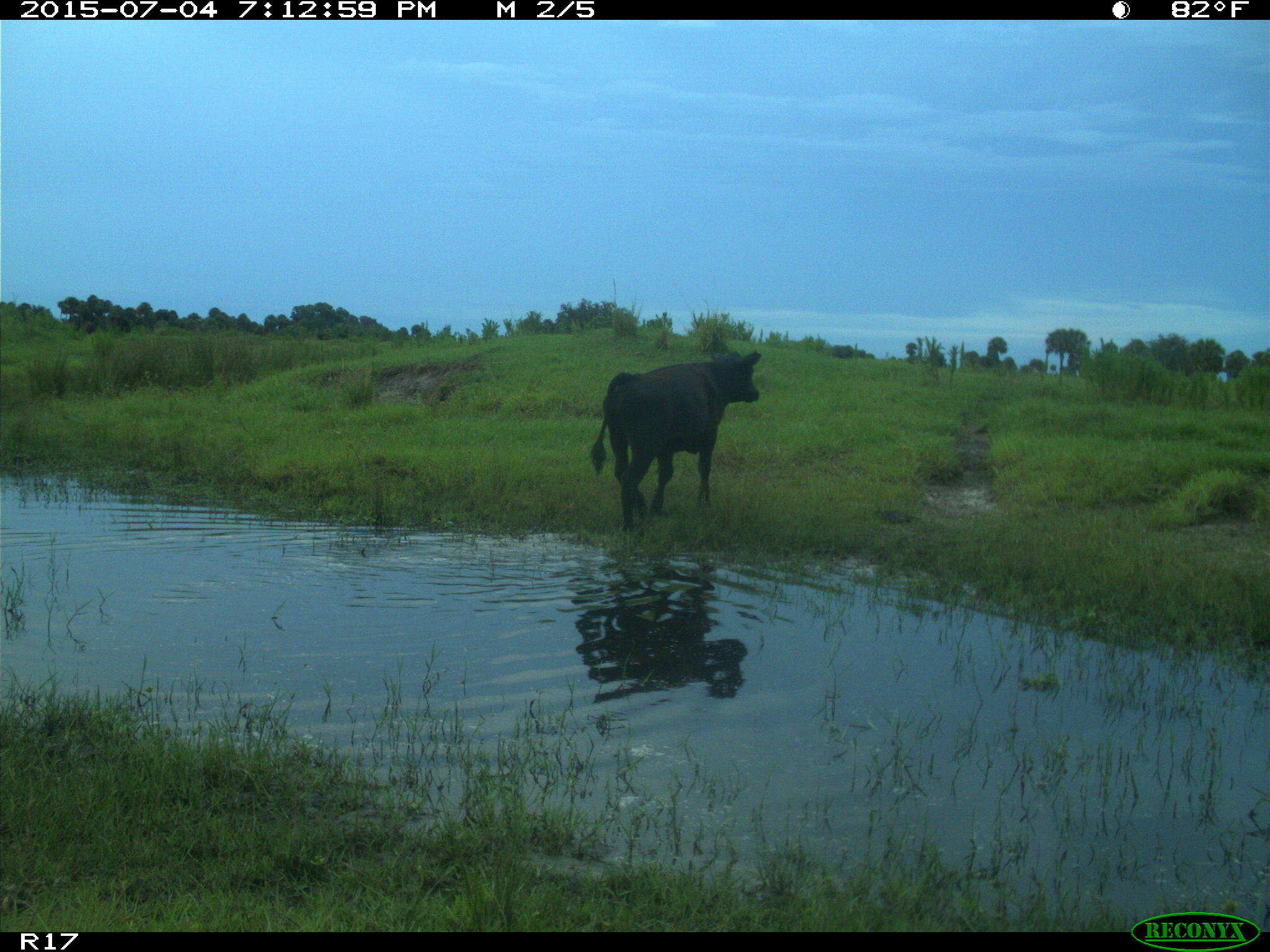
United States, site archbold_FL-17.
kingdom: Animalia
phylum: Chordata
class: Mammalia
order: Artiodactyla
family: Bovidae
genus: Bos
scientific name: Bos taurus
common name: domestic cow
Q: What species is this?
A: Bos taurus (domestic cow).